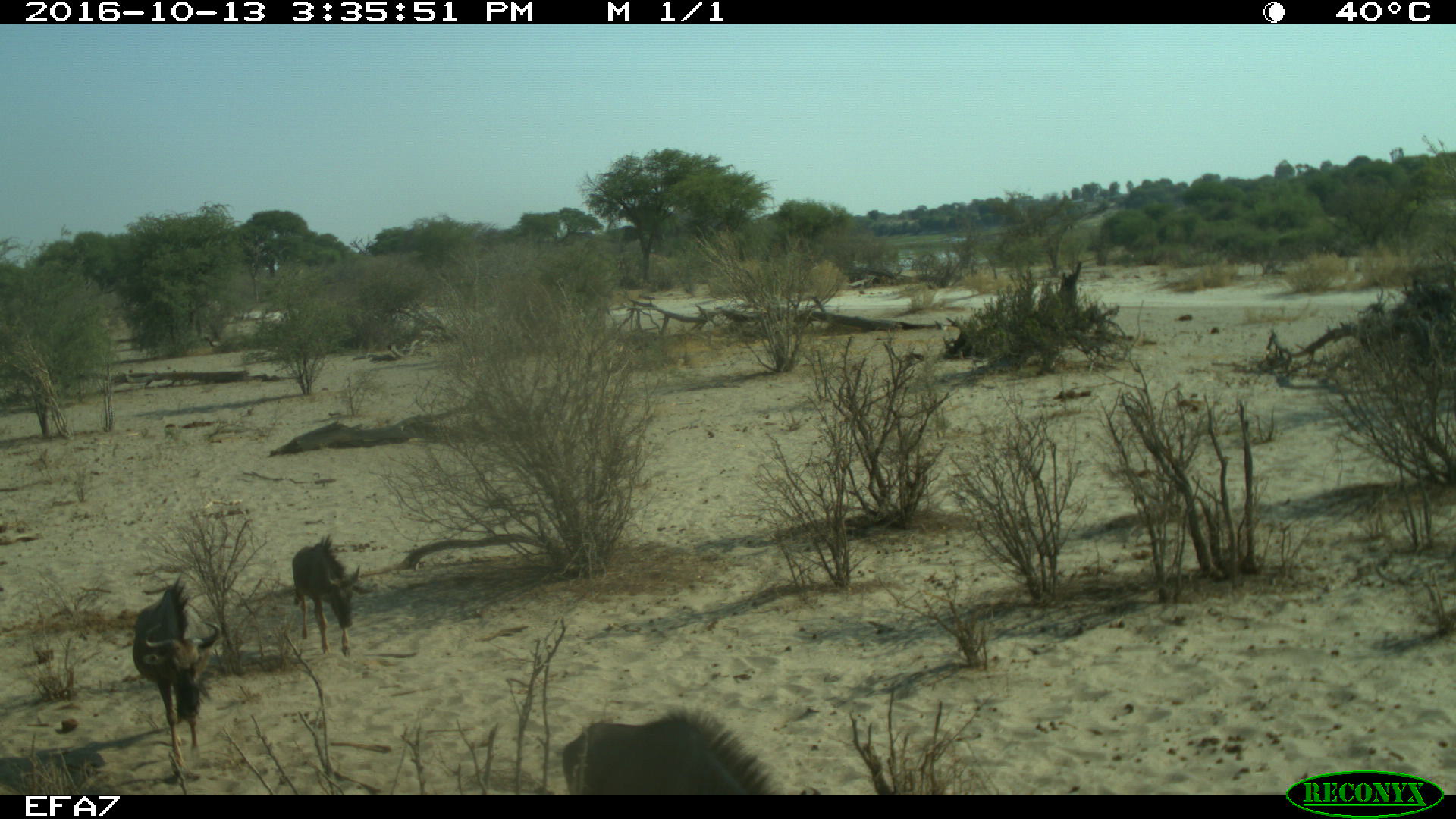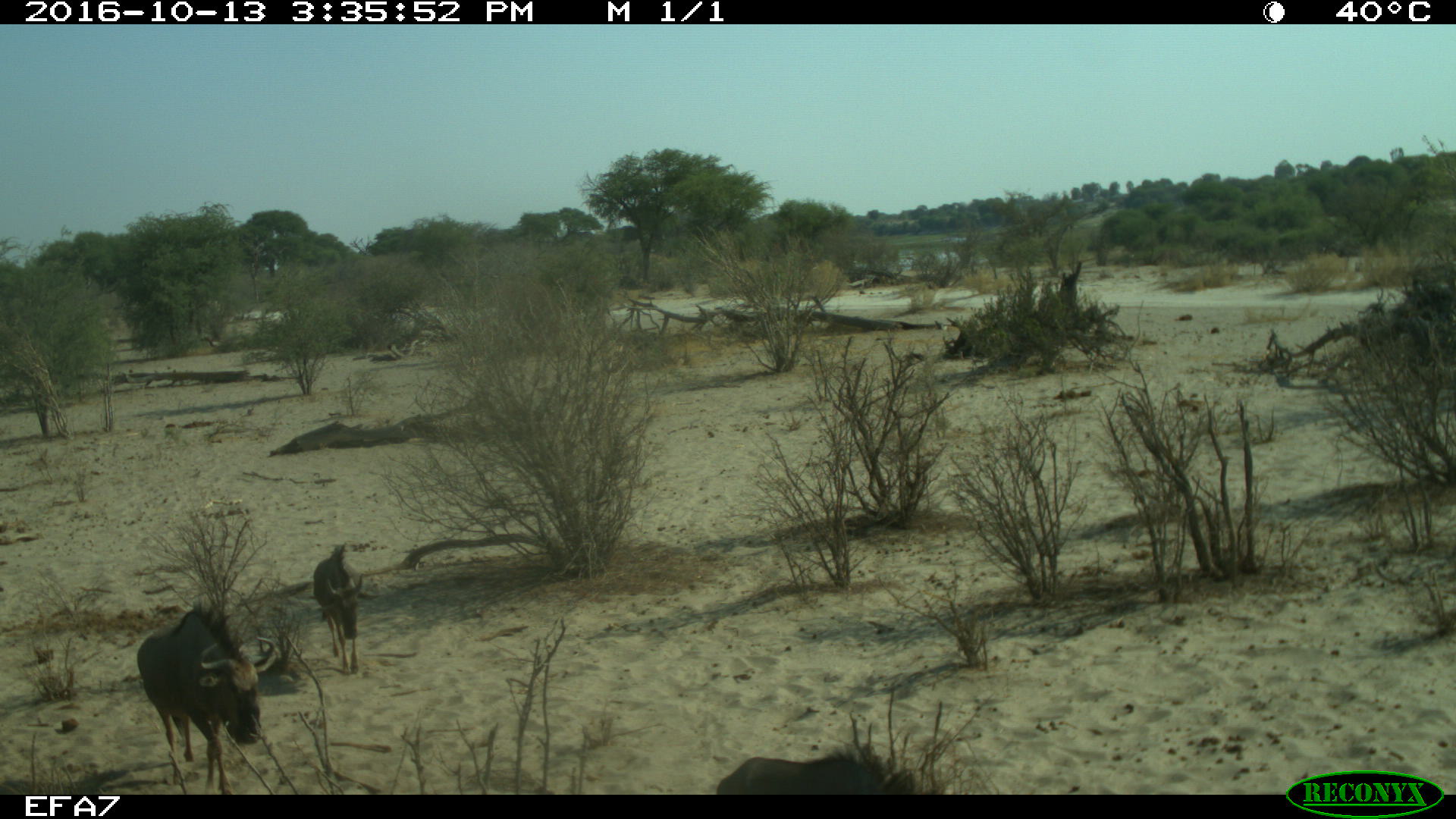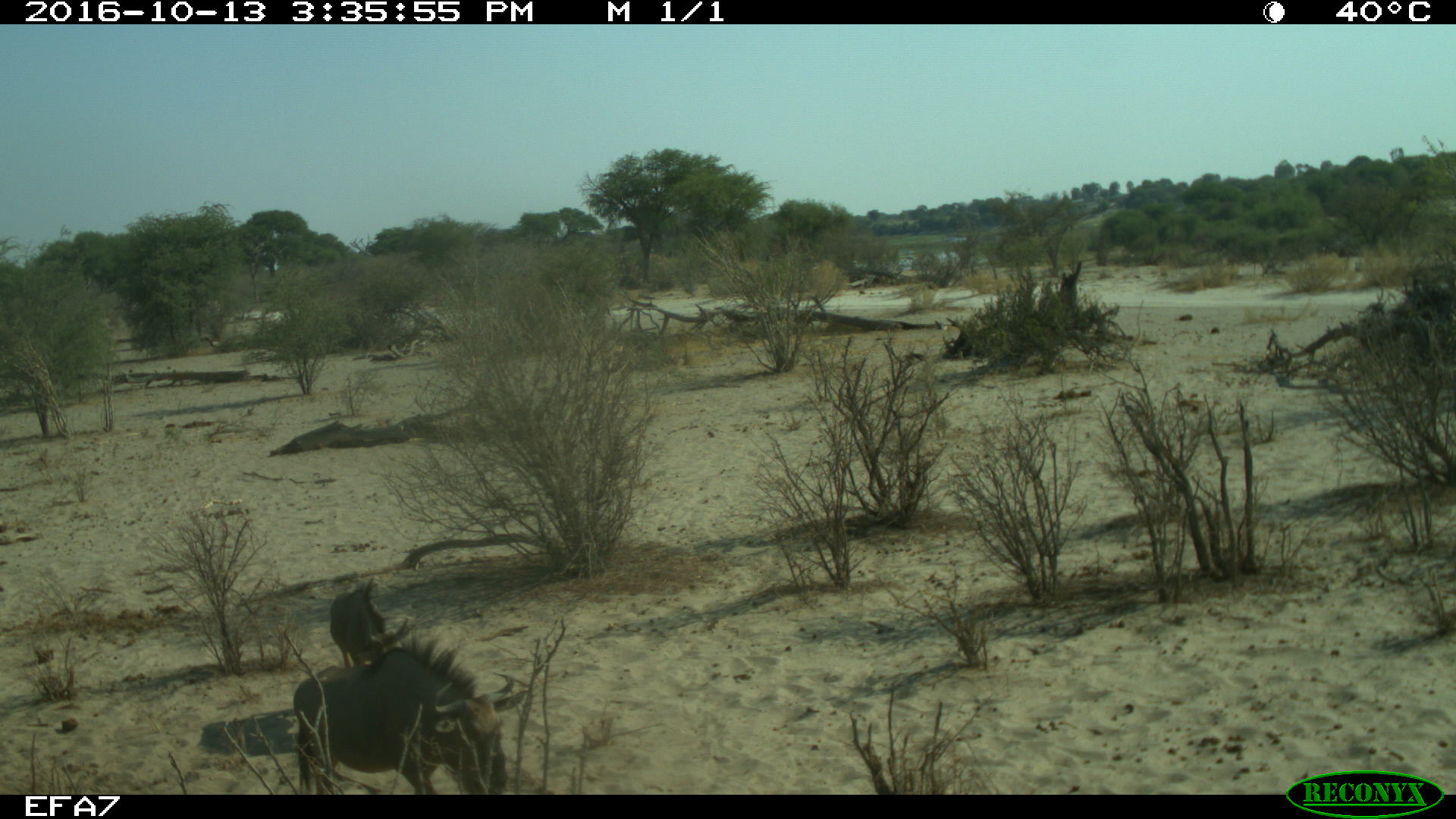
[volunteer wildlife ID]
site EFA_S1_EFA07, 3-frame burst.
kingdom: Animalia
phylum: Chordata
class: Mammalia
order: Artiodactyla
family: Bovidae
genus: Connochaetes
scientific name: Connochaetes taurinus taurinus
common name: blue wildebeest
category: wildebeestblue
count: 3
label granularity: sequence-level